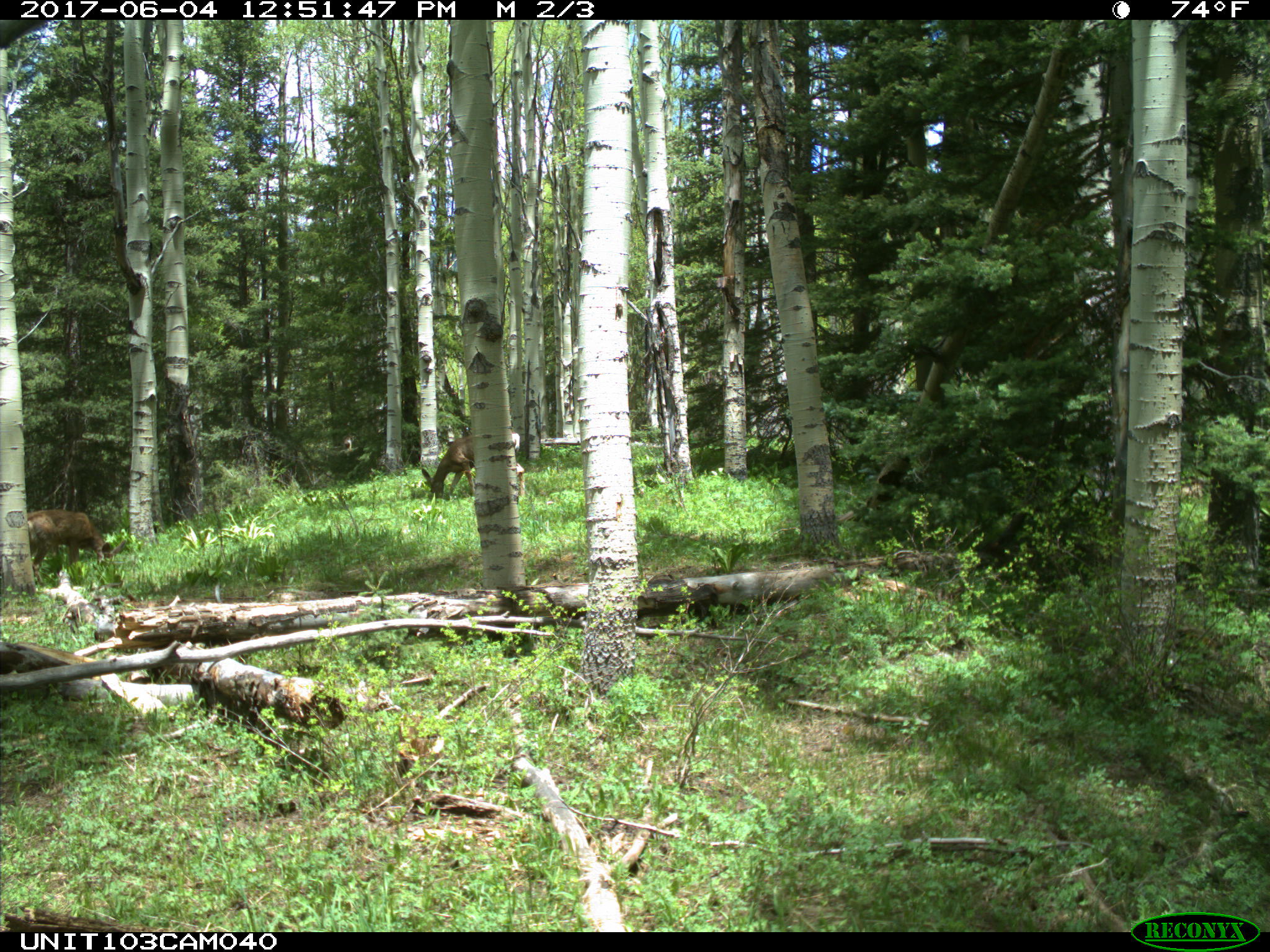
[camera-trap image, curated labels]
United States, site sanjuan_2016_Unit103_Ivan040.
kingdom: Animalia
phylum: Chordata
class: Mammalia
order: Artiodactyla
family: Cervidae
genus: Odocoileus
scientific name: Odocoileus hemionus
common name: mule deer